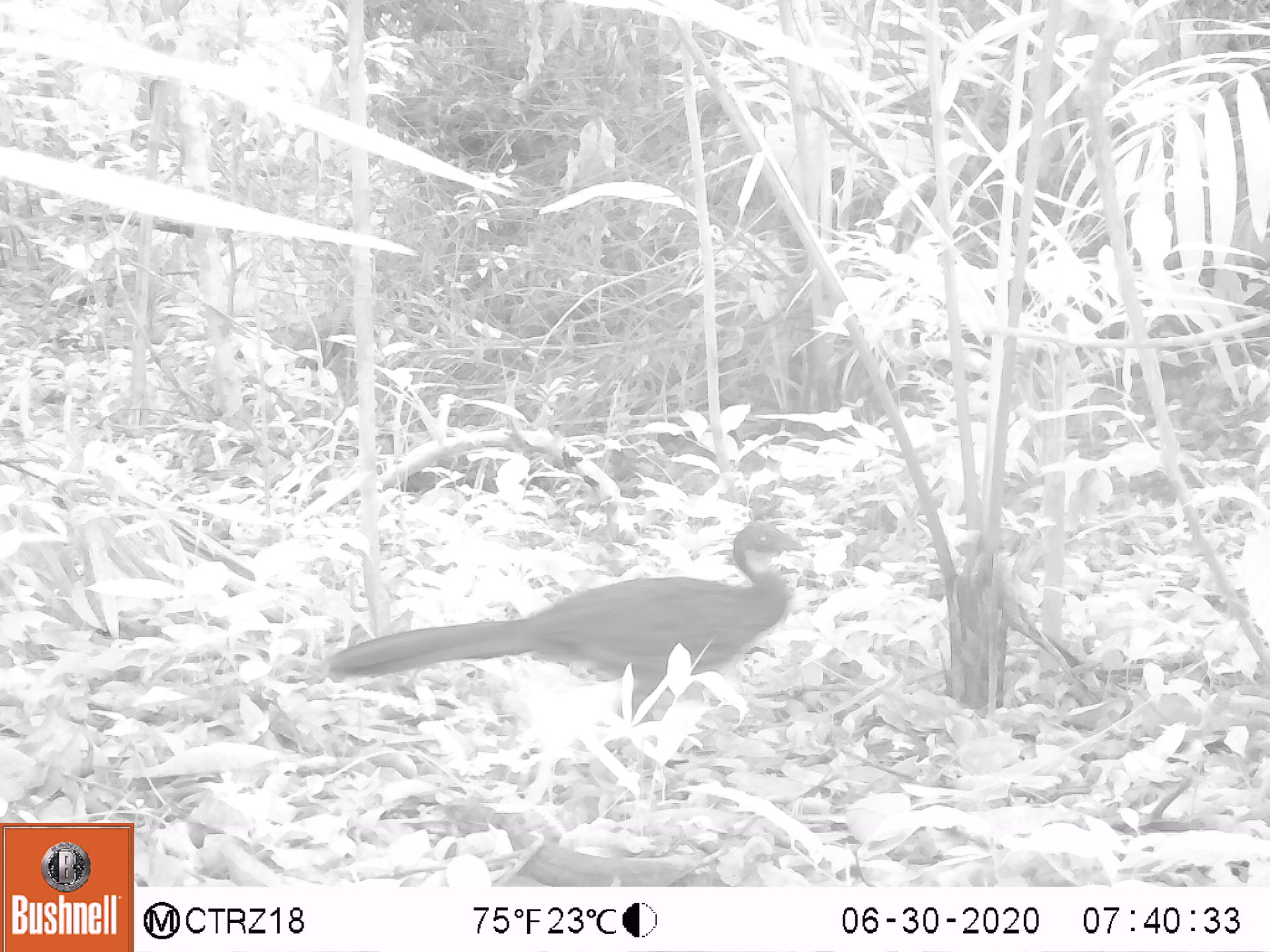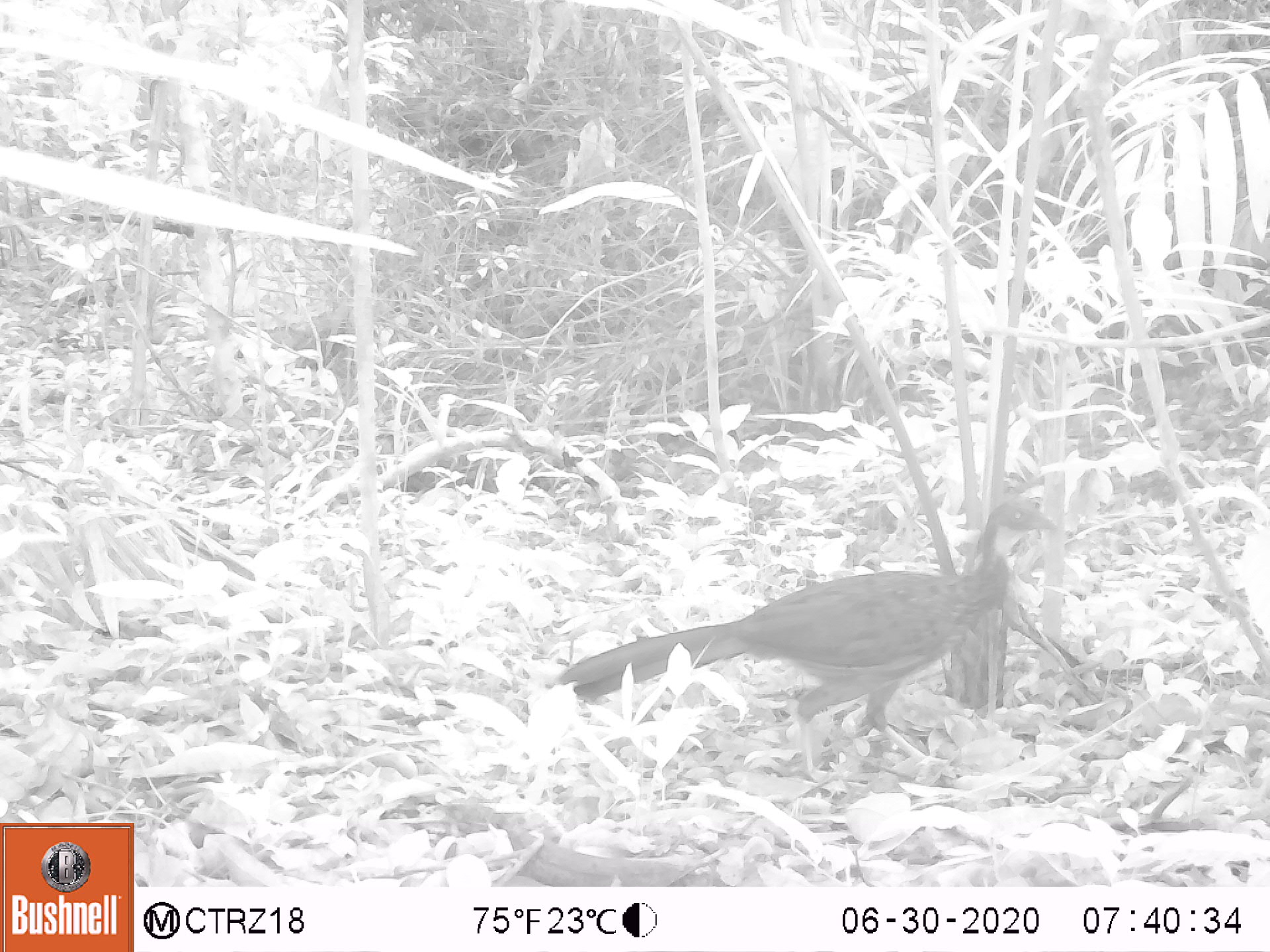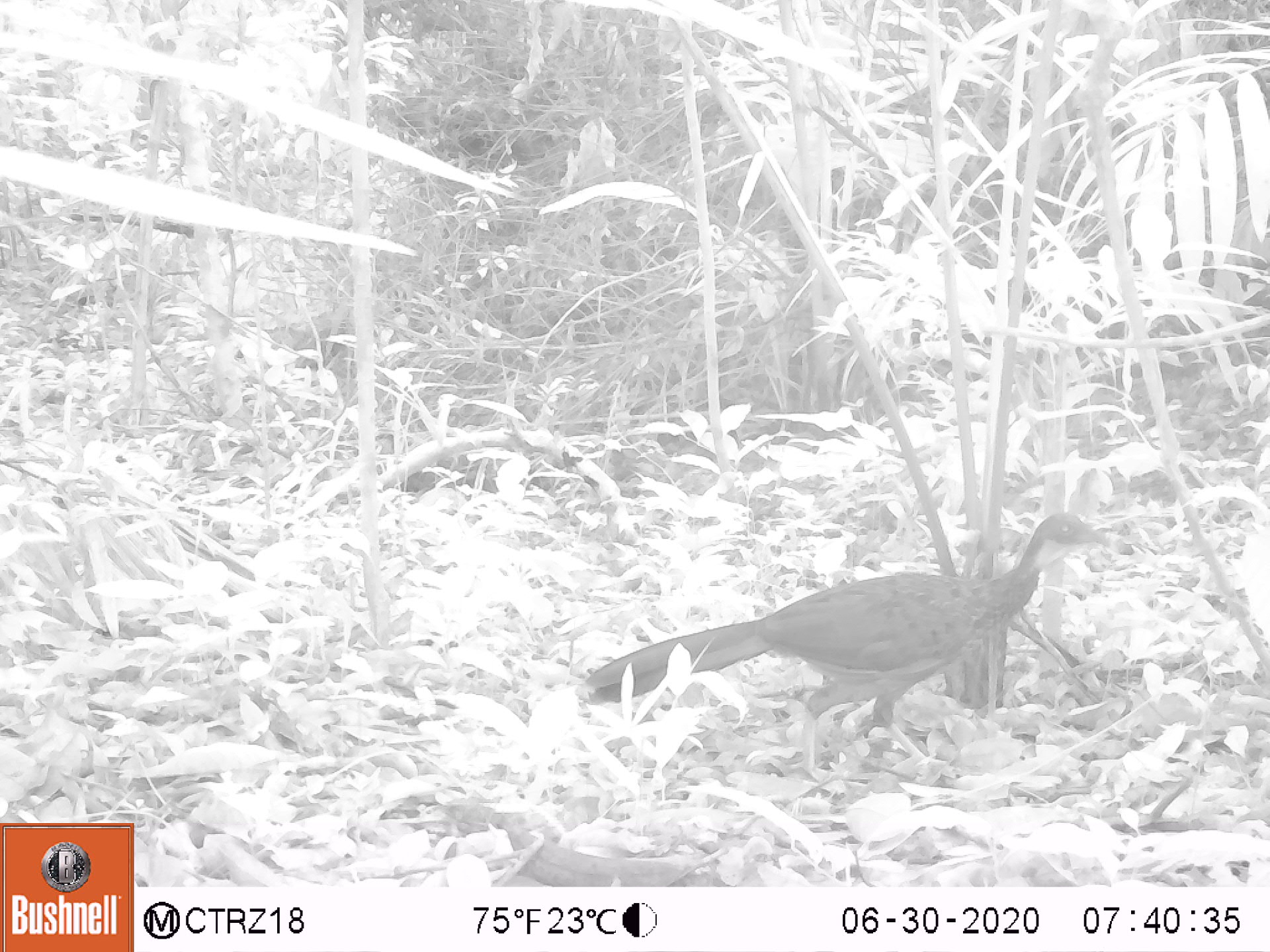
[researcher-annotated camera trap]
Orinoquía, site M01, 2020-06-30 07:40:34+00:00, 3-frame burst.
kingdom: Animalia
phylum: Chordata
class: Aves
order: Galliformes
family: Cracidae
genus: Penelope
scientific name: Penelope jacquacu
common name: spix's guan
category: spixs guan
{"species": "spixs guan (spix's guan) (Penelope jacquacu)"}